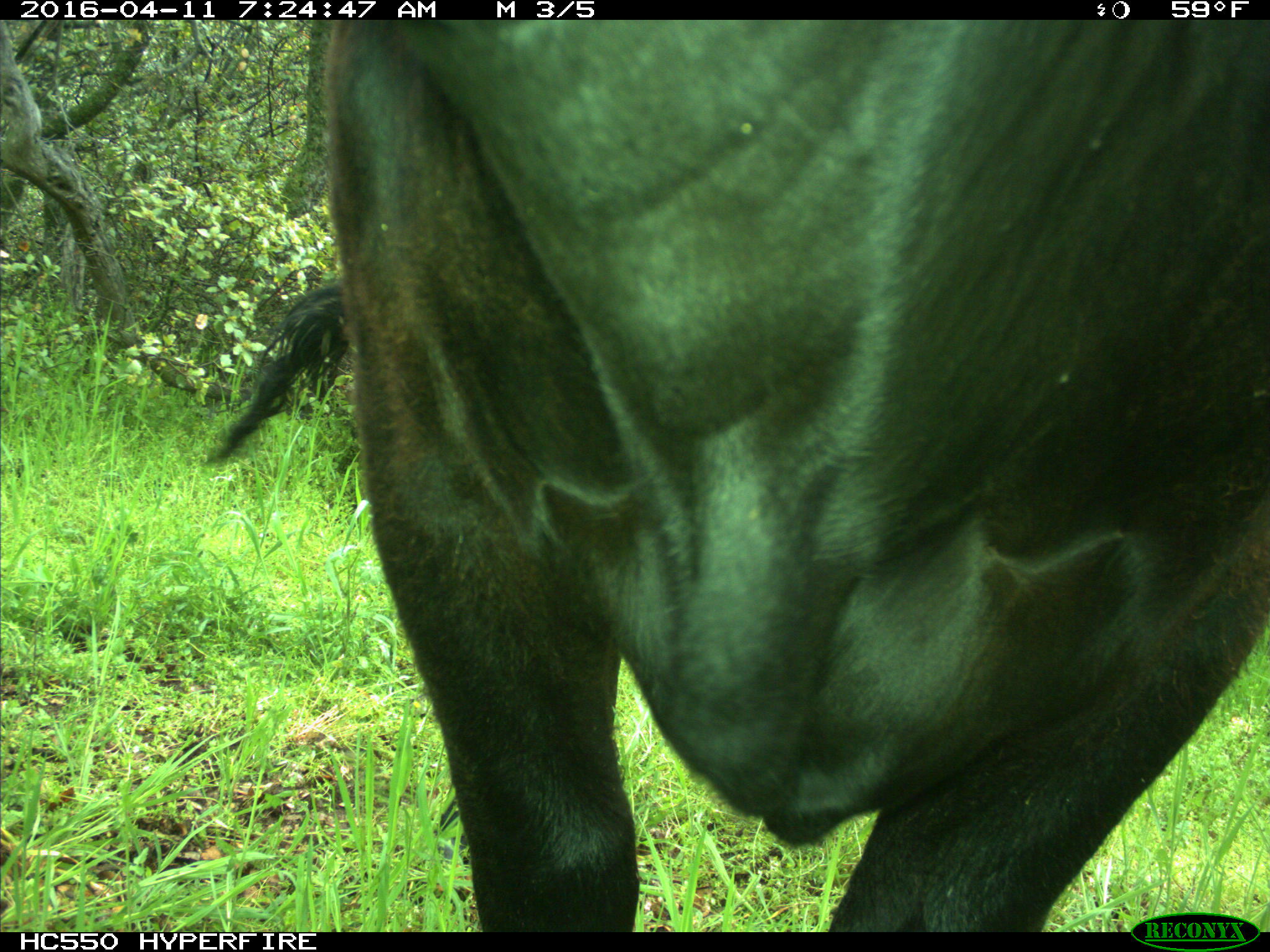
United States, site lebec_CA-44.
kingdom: Animalia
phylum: Chordata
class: Mammalia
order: Artiodactyla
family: Bovidae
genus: Bos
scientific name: Bos taurus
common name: domestic cow